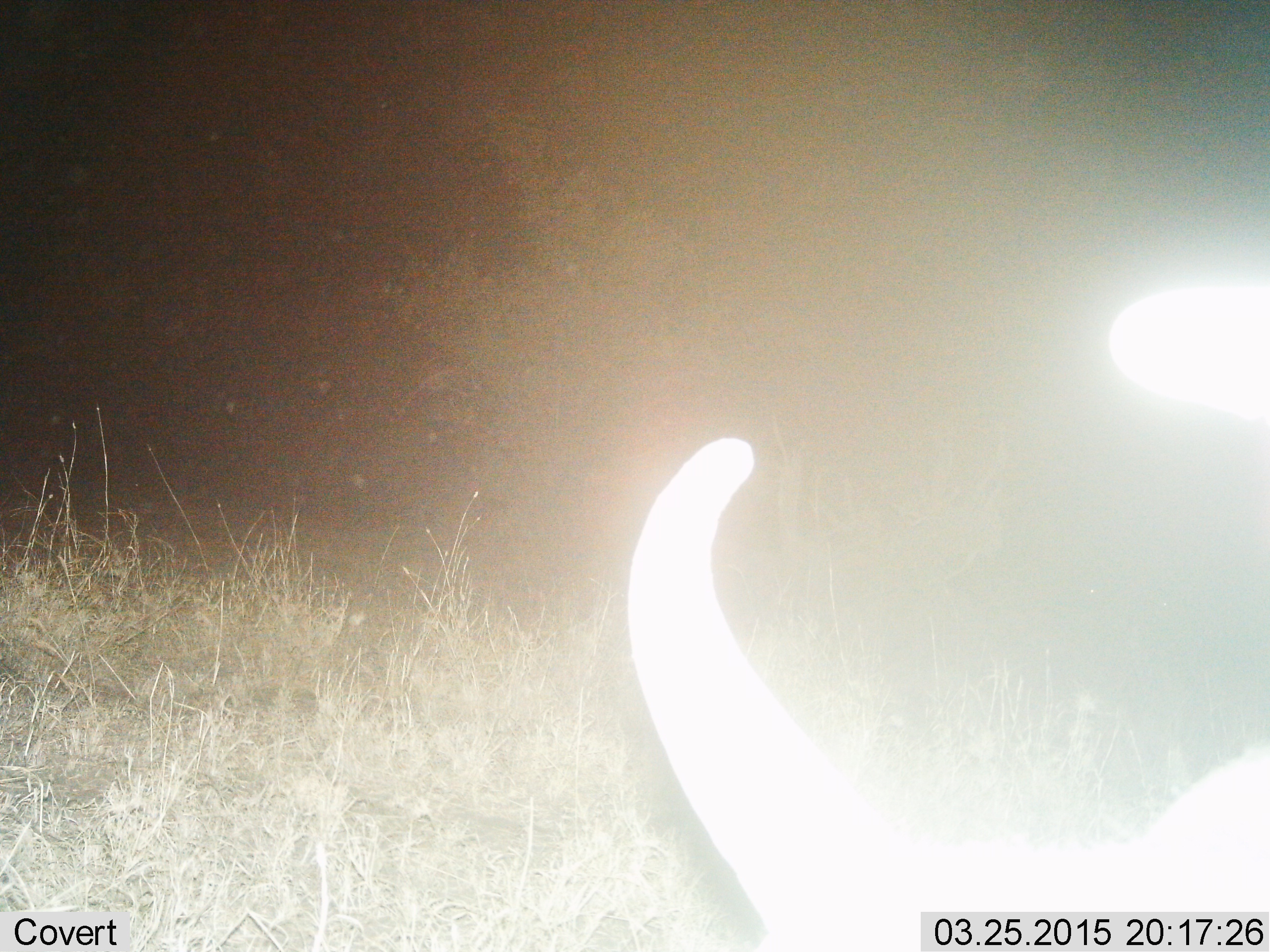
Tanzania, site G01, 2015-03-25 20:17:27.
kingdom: Animalia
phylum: Chordata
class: Mammalia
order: Artiodactyla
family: Bovidae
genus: Connochaetes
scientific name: Connochaetes taurinus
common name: blue wildebeest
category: wildebeest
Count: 1.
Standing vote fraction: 40%.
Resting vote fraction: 30%.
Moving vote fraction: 0%.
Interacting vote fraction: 0%.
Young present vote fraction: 0%.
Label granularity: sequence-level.